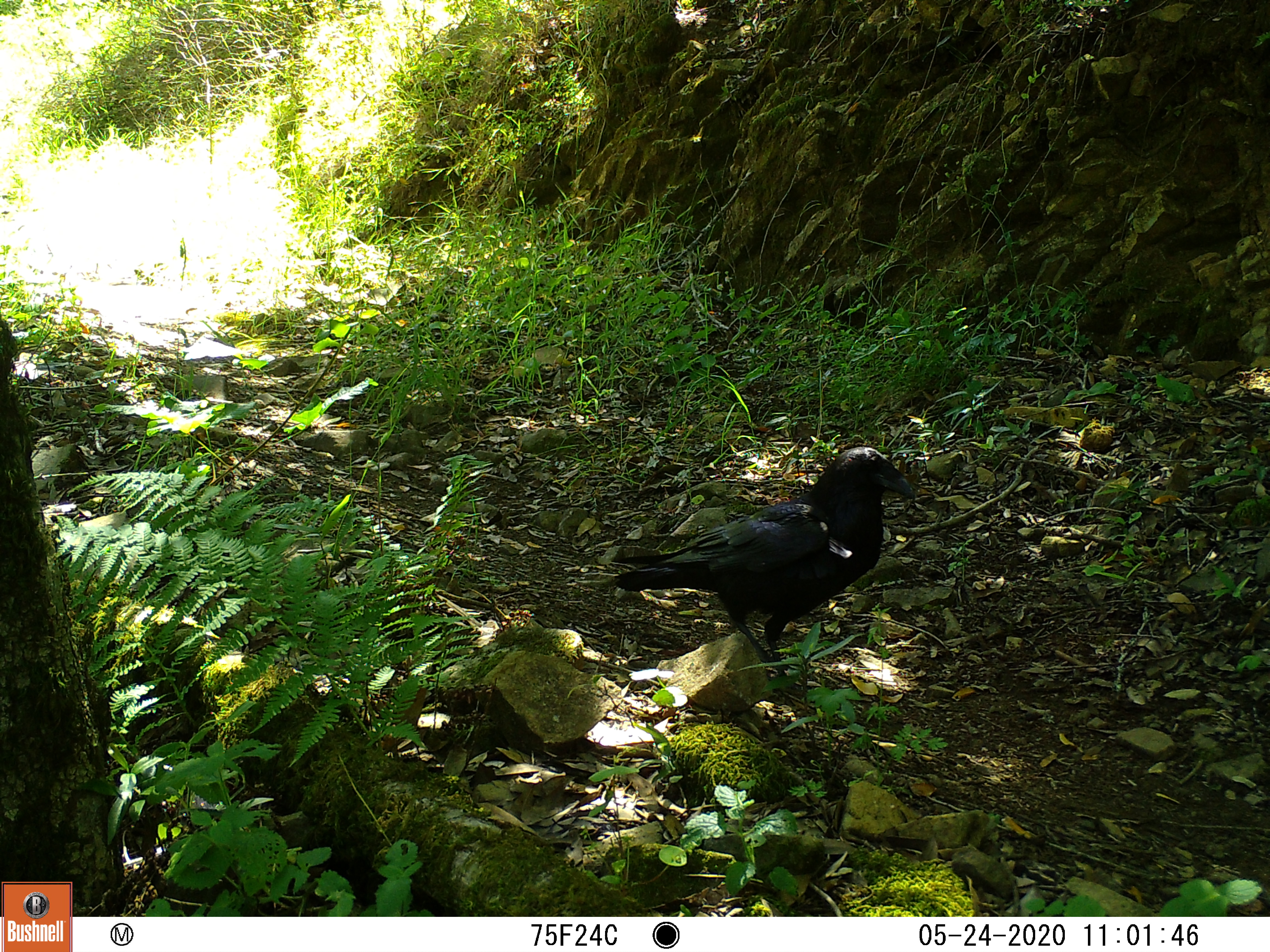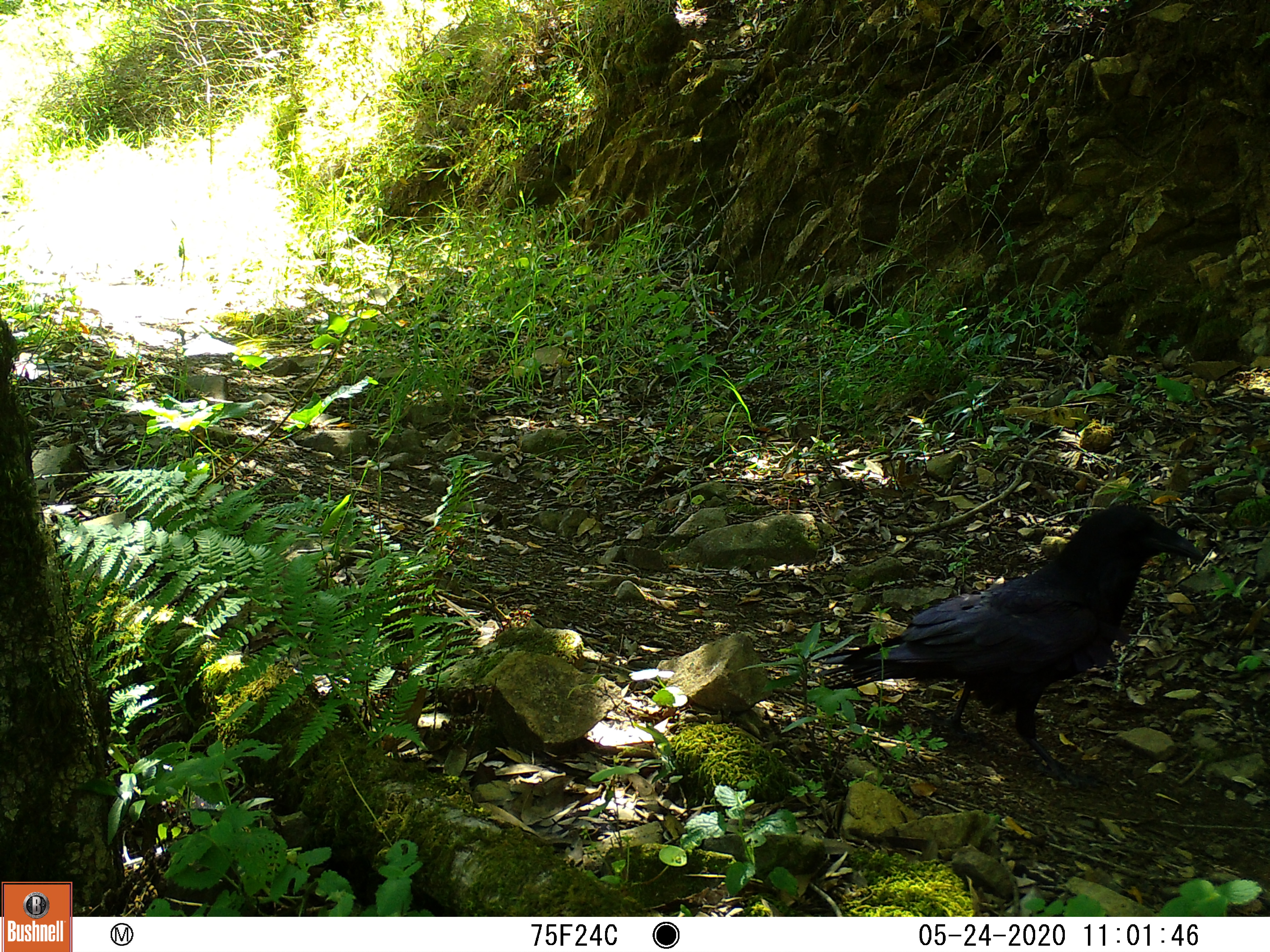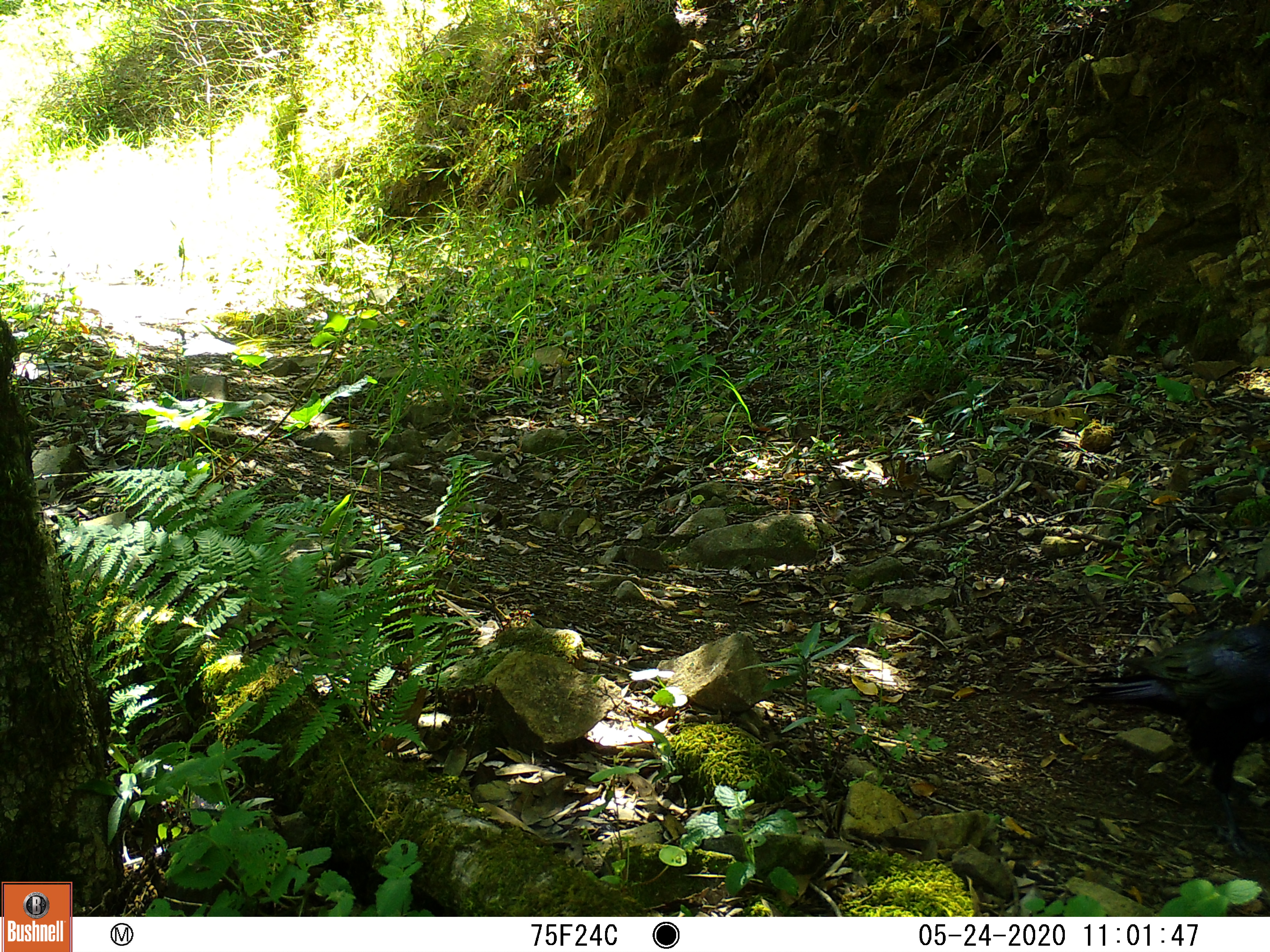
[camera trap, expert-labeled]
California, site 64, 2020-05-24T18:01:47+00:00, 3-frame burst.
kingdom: Animalia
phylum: Chordata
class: Aves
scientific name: Aves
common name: bird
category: unknown bird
Unknown bird (bird) (Aves).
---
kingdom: Animalia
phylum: Chordata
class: Aves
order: Passeriformes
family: Corvidae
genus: Corvus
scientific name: Corvus corax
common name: common raven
Common raven (Corvus corax).